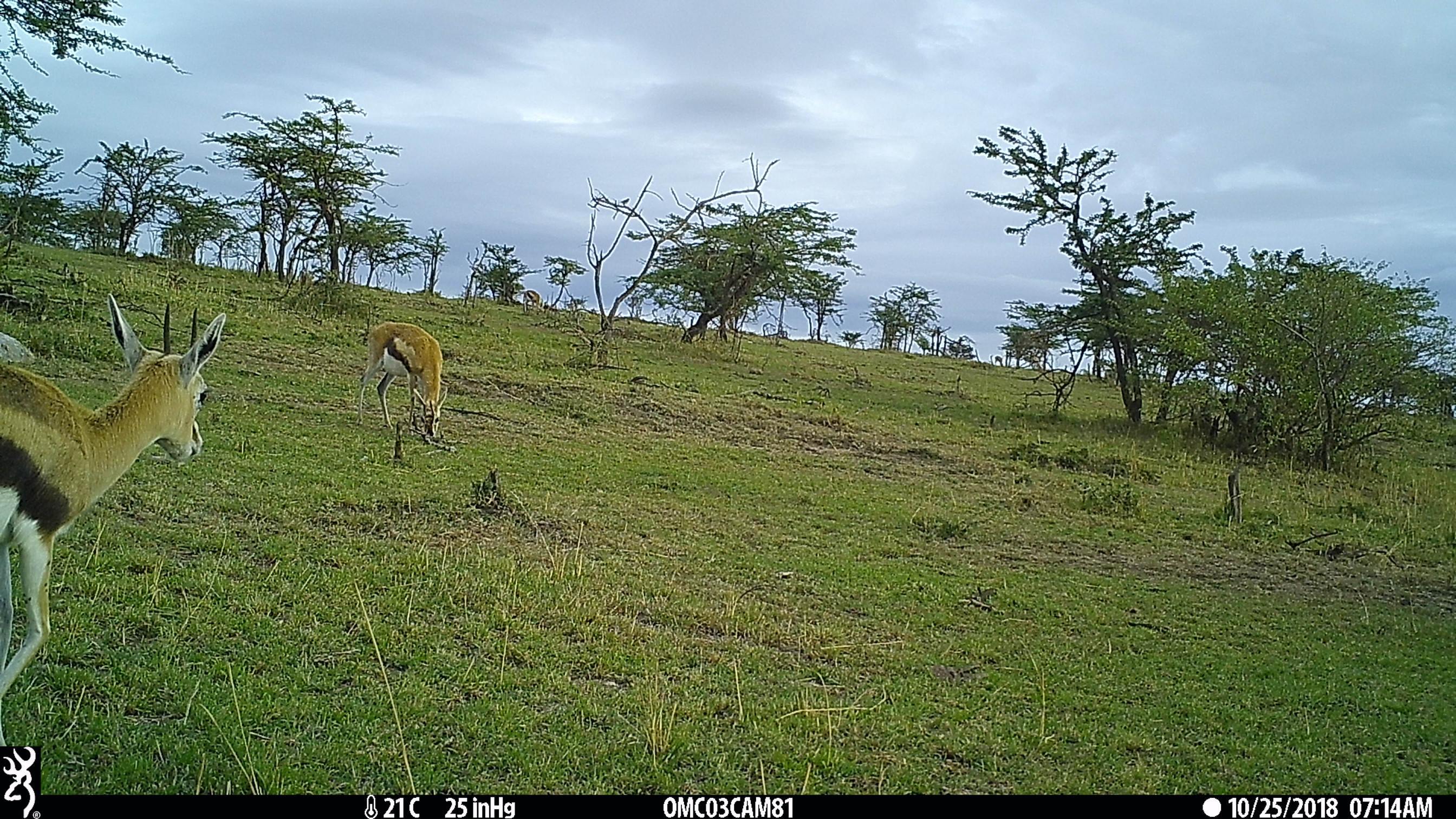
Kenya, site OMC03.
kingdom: Animalia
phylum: Chordata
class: Mammalia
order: Artiodactyla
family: Bovidae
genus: Eudorcas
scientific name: Eudorcas thomsonii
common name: thomon's gazelle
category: gazelle thomsons